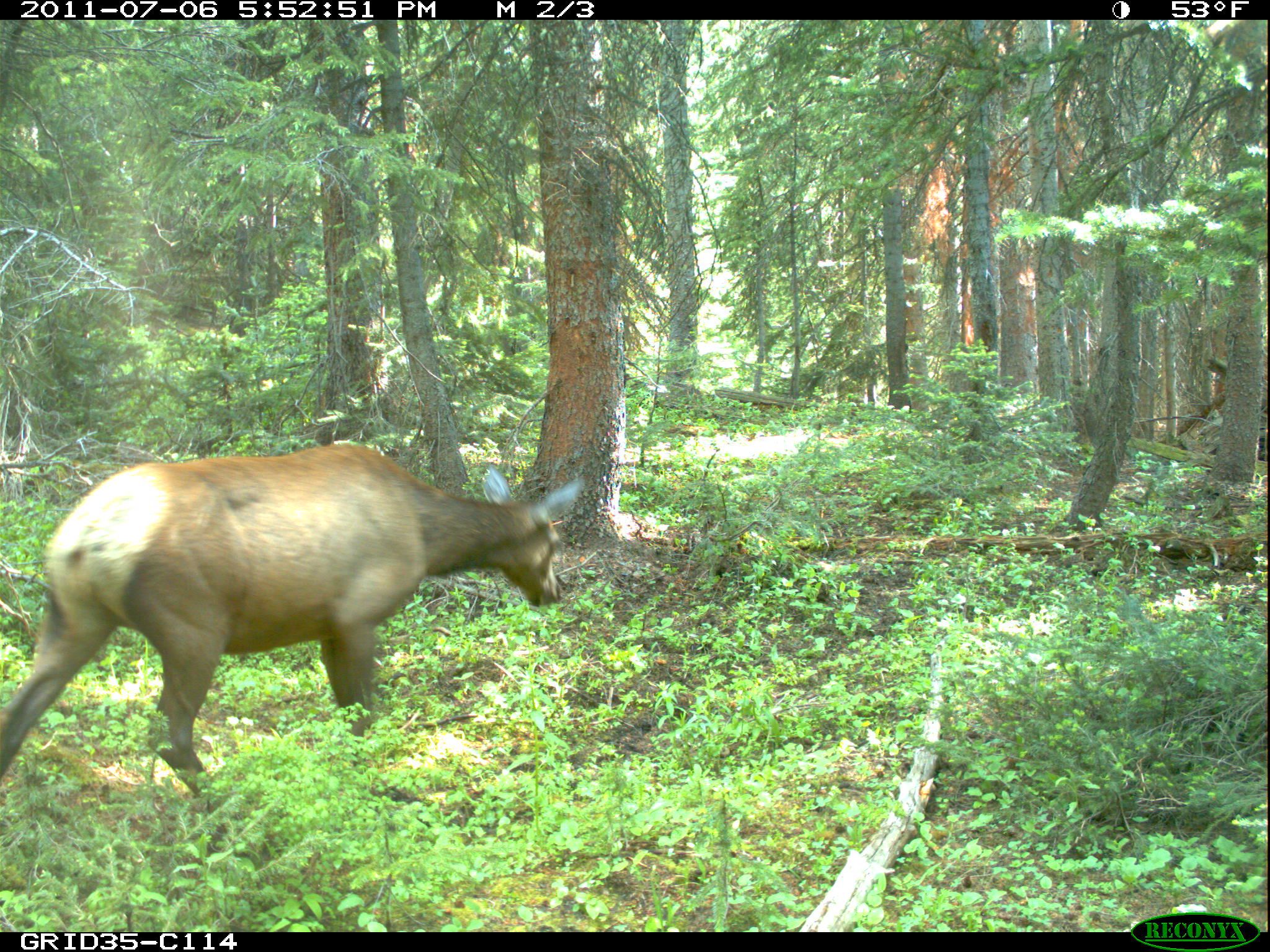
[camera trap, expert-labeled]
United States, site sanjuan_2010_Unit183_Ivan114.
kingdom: Animalia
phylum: Chordata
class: Mammalia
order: Artiodactyla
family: Cervidae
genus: Cervus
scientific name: Cervus elaphus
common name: red deer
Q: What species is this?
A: Cervus elaphus (red deer).